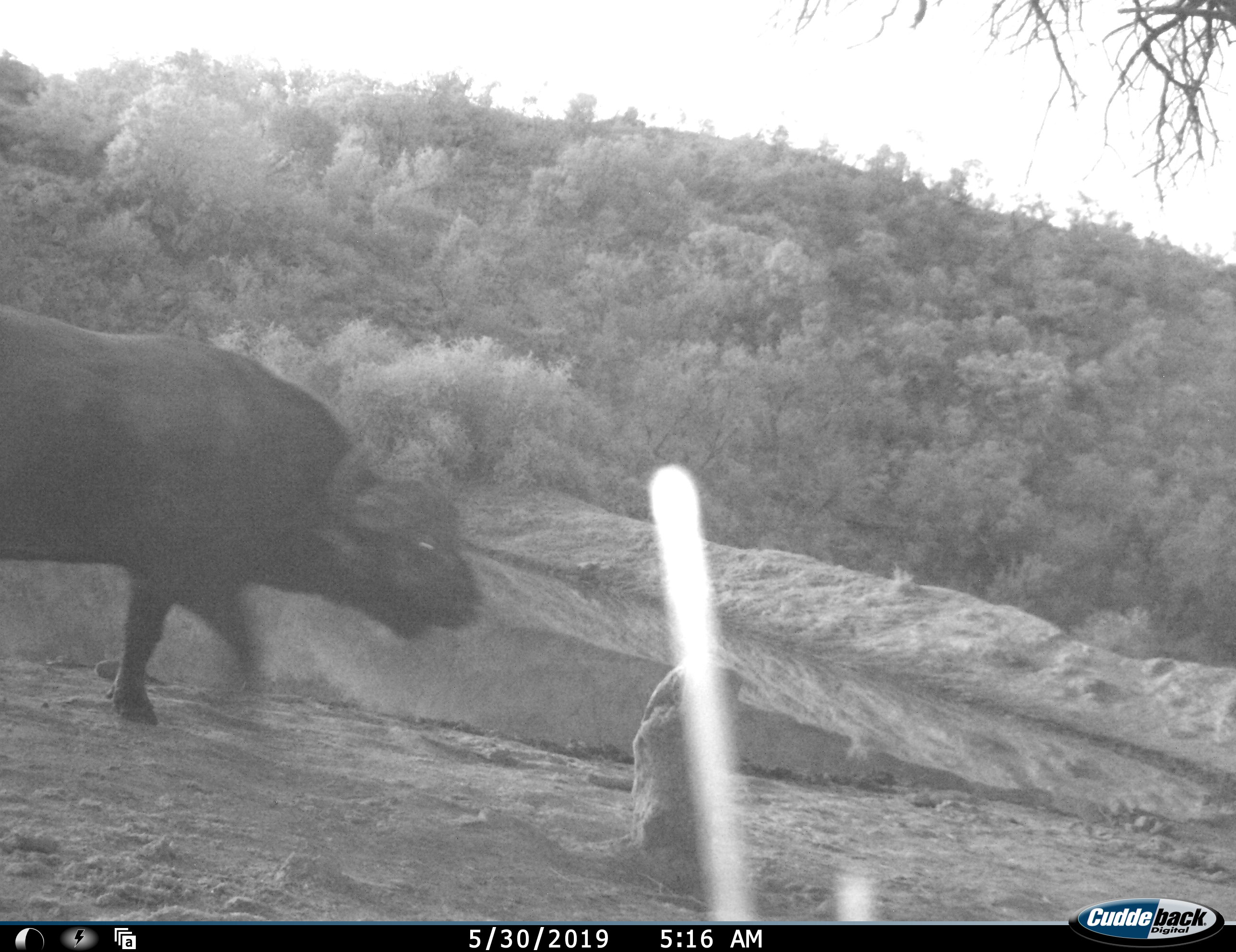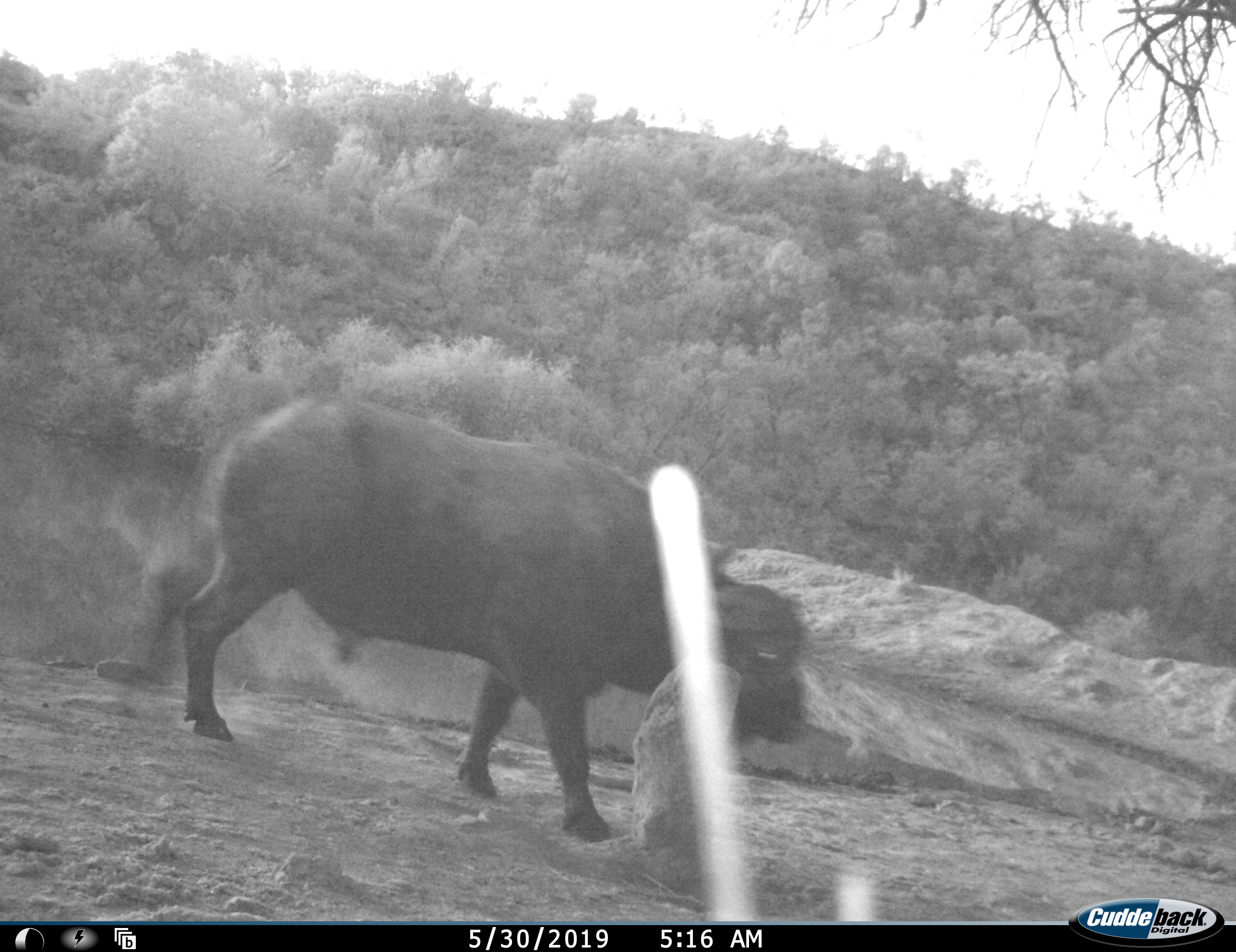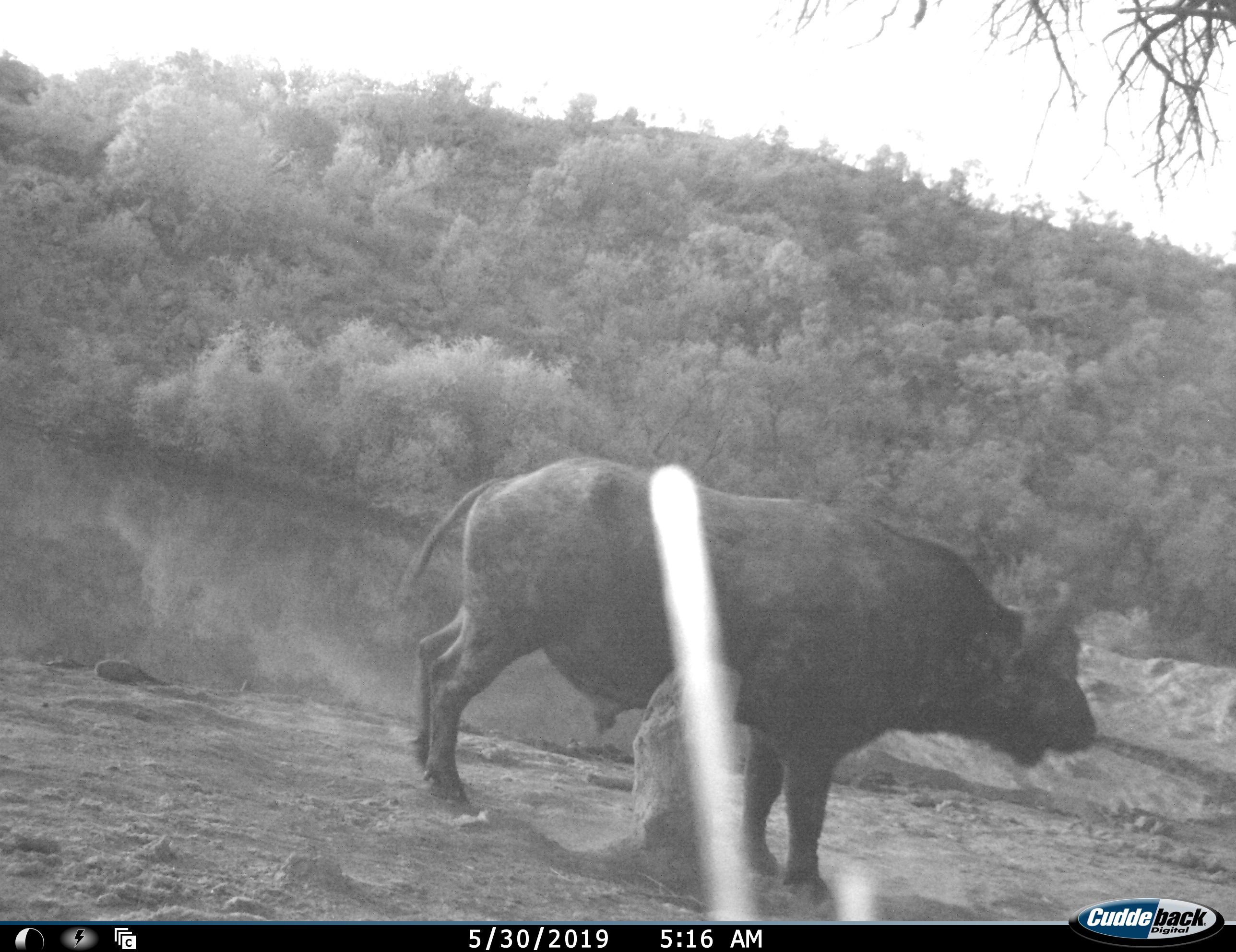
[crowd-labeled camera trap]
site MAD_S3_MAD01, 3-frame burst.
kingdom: Animalia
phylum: Chordata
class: Mammalia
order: Artiodactyla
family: Bovidae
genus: Syncerus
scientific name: Syncerus caffer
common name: african buffalo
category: buffalo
Buffalo (african buffalo) (Syncerus caffer), count 1. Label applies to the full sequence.